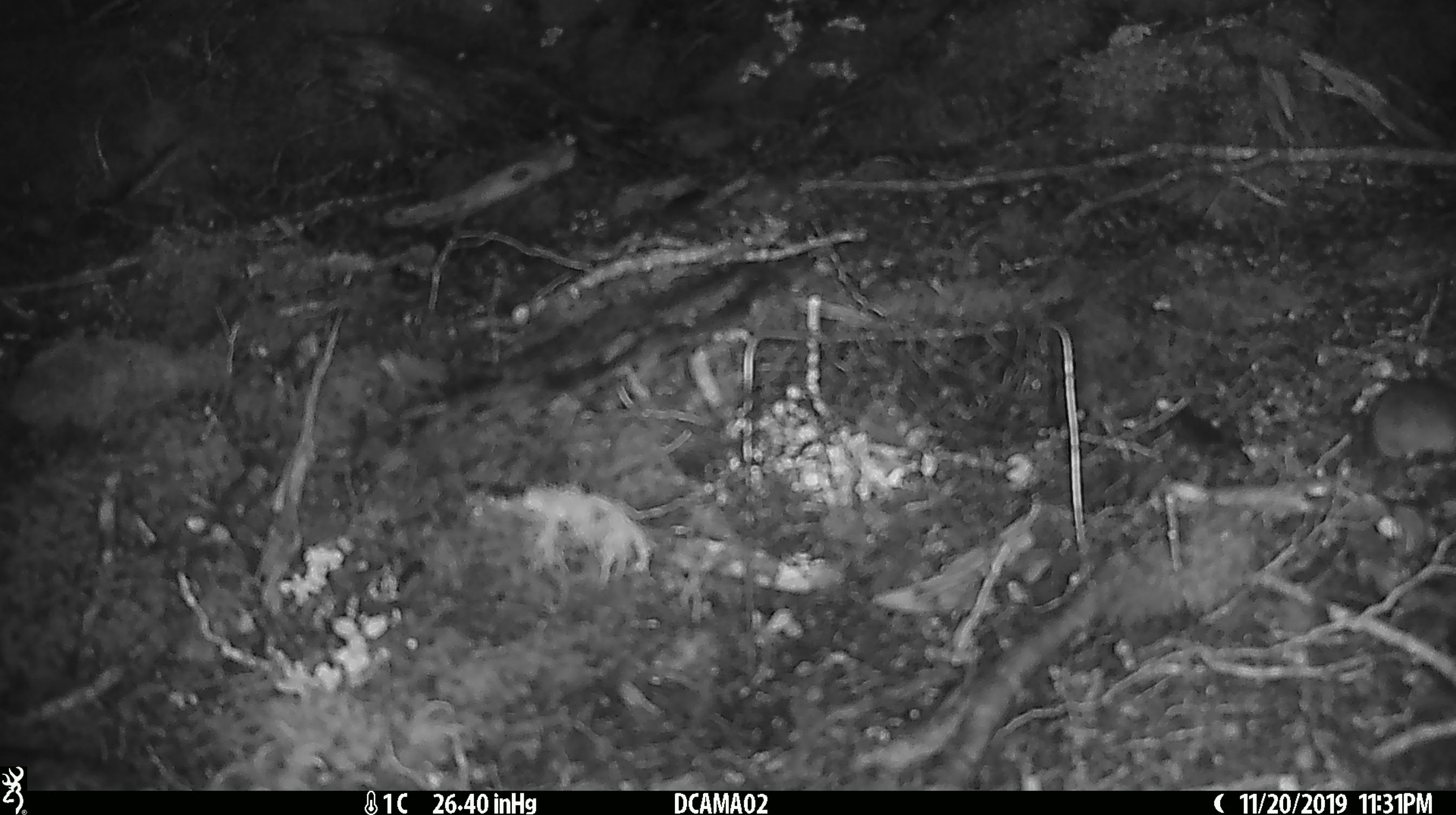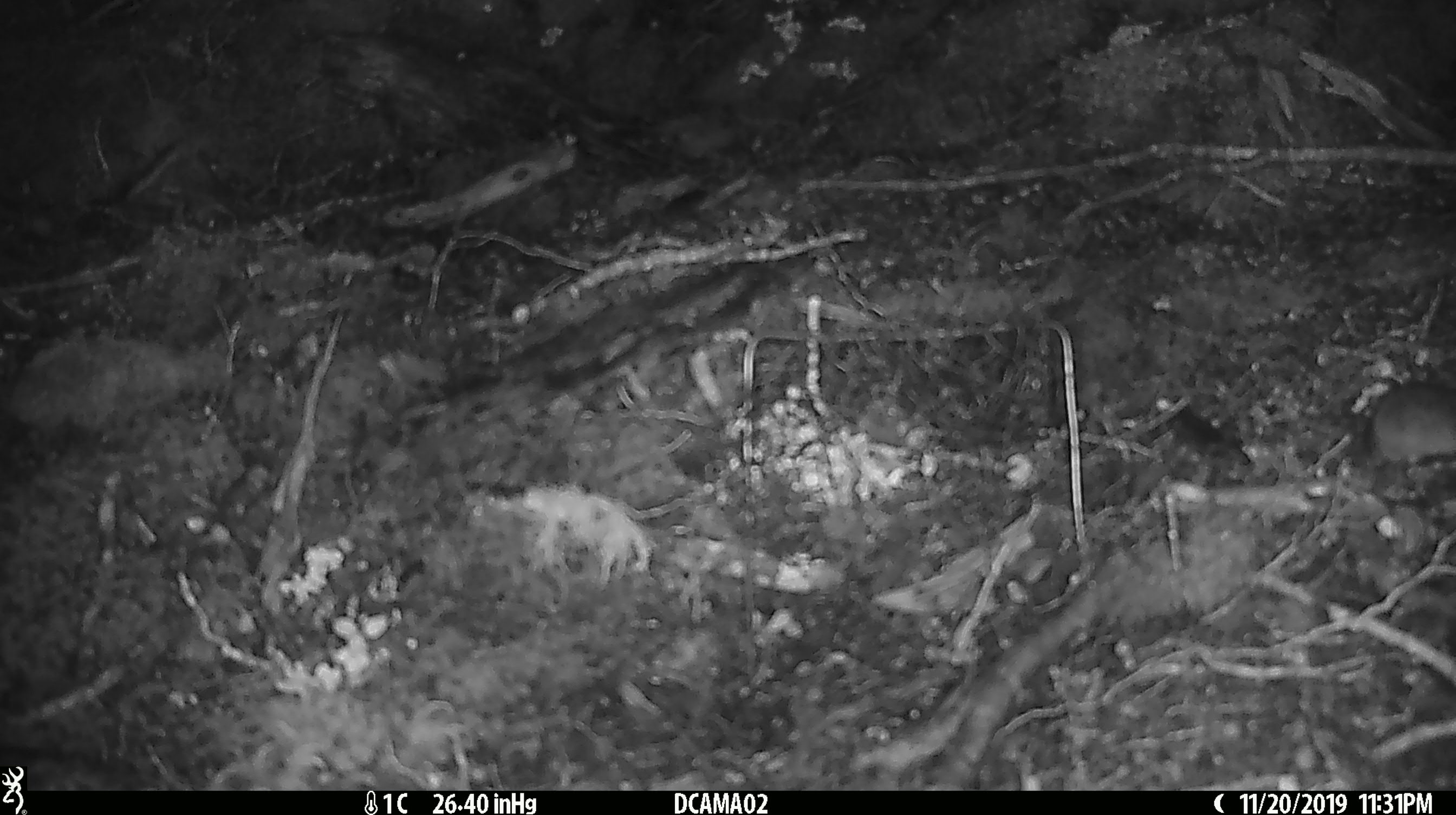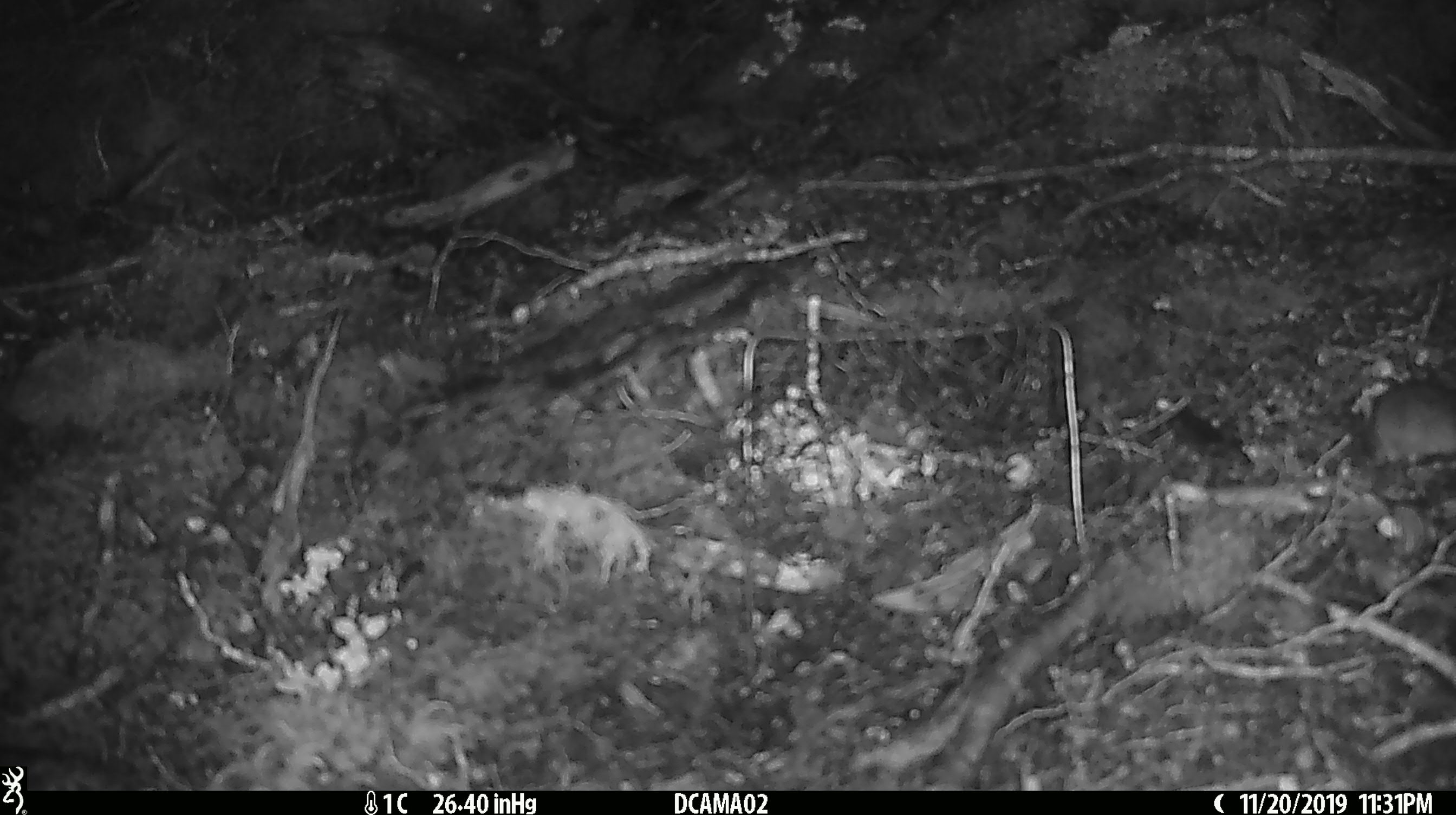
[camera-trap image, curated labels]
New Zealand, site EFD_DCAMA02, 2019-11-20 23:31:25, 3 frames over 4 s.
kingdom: Animalia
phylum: Chordata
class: Mammalia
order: Rodentia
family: Muridae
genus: Mus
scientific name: Mus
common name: mouse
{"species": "mouse (Mus)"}